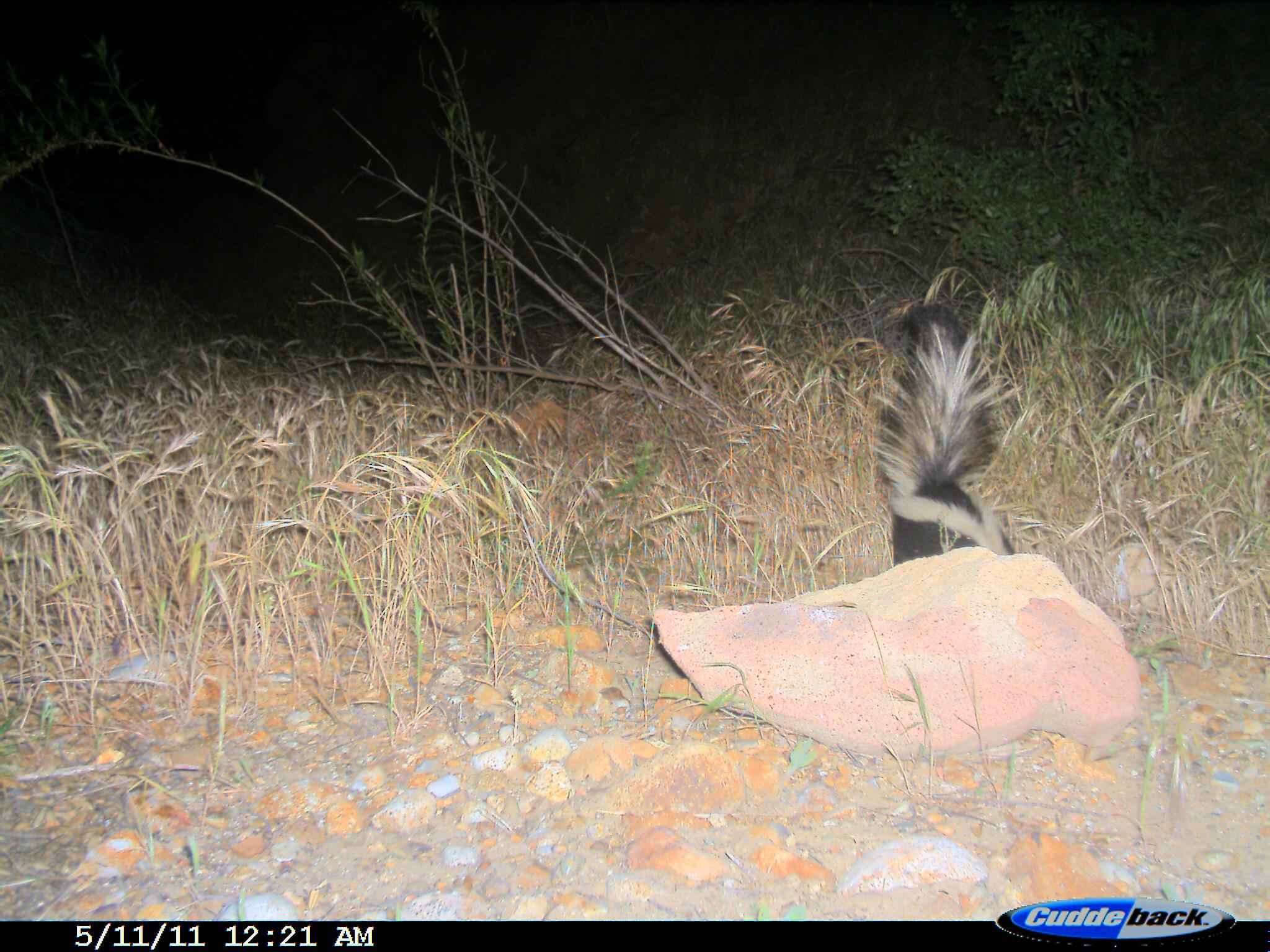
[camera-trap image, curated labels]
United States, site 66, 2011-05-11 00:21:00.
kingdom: Animalia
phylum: Chordata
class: Mammalia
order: Carnivora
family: Mephitidae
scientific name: Mephitidae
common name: skunk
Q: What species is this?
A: Skunk (Mephitidae).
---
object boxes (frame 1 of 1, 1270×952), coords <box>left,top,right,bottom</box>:
skunk: <box>874,302,1042,683</box>